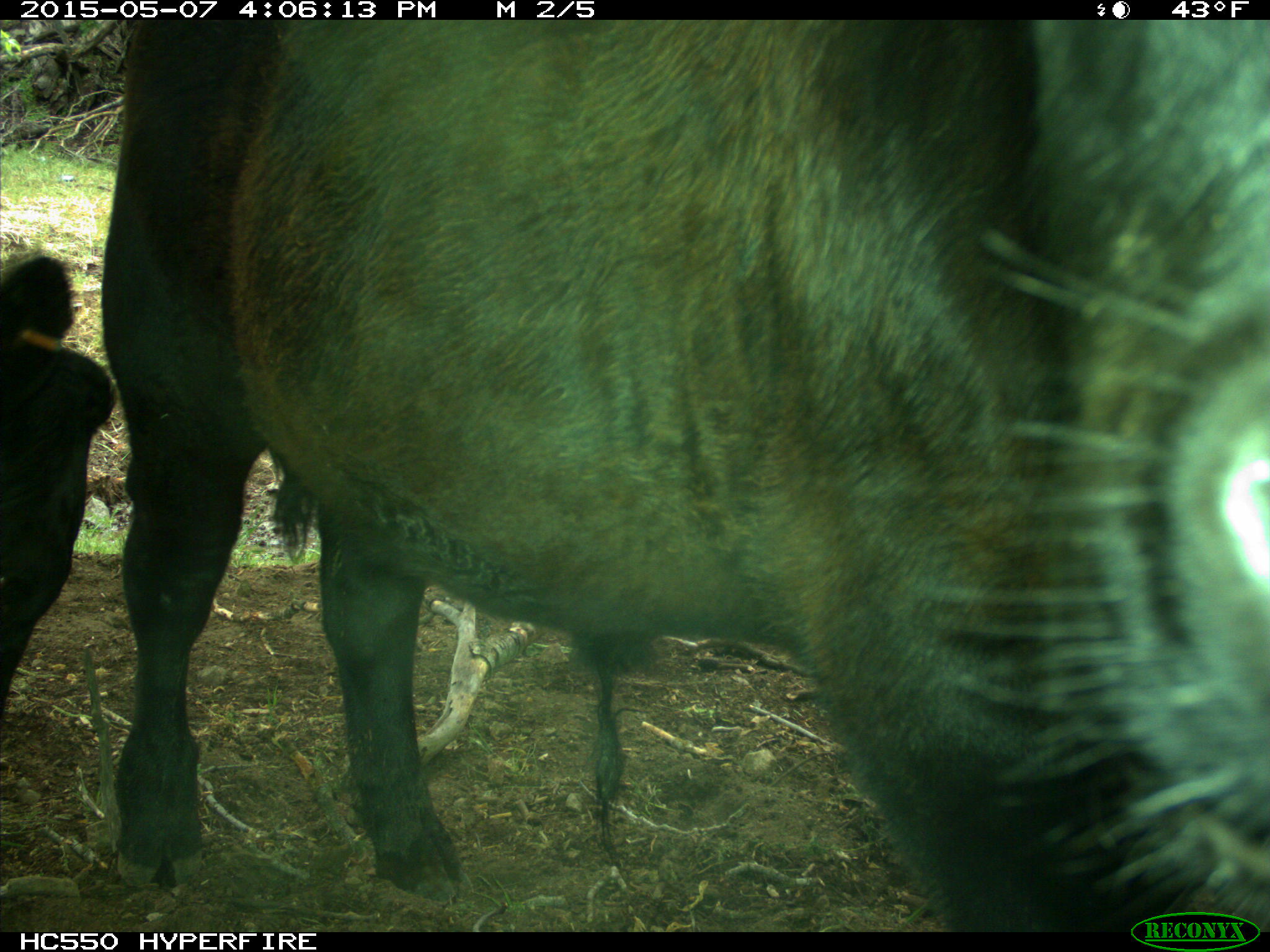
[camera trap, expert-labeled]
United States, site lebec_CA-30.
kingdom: Animalia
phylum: Chordata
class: Mammalia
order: Artiodactyla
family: Bovidae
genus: Bos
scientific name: Bos taurus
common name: domestic cow